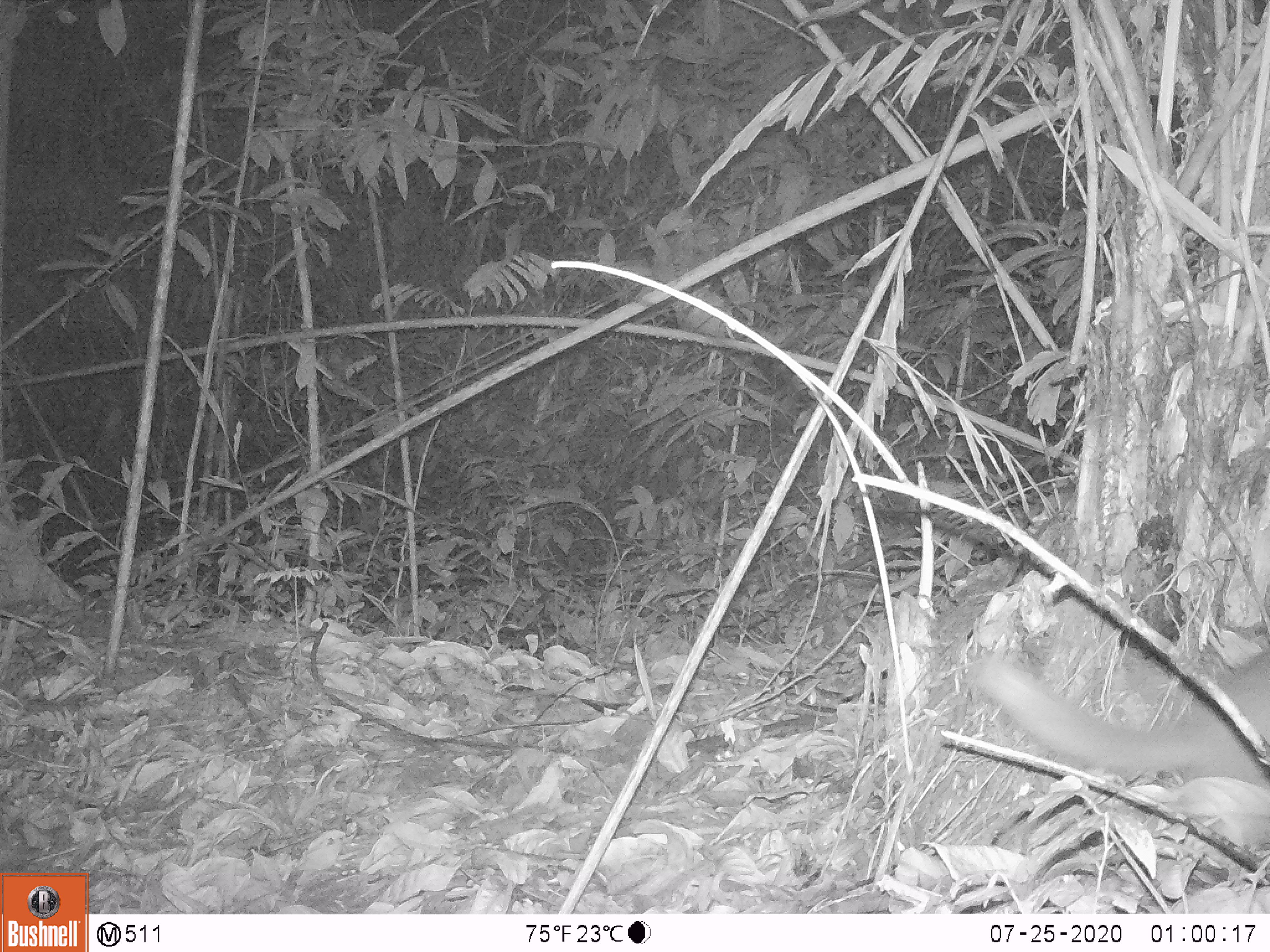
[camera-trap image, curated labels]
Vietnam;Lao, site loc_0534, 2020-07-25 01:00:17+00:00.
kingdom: Animalia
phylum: Chordata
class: Mammalia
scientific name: Mammalia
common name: mammal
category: unidentified small mammal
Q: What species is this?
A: Unidentified small mammal (mammal) (Mammalia).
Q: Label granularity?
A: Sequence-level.